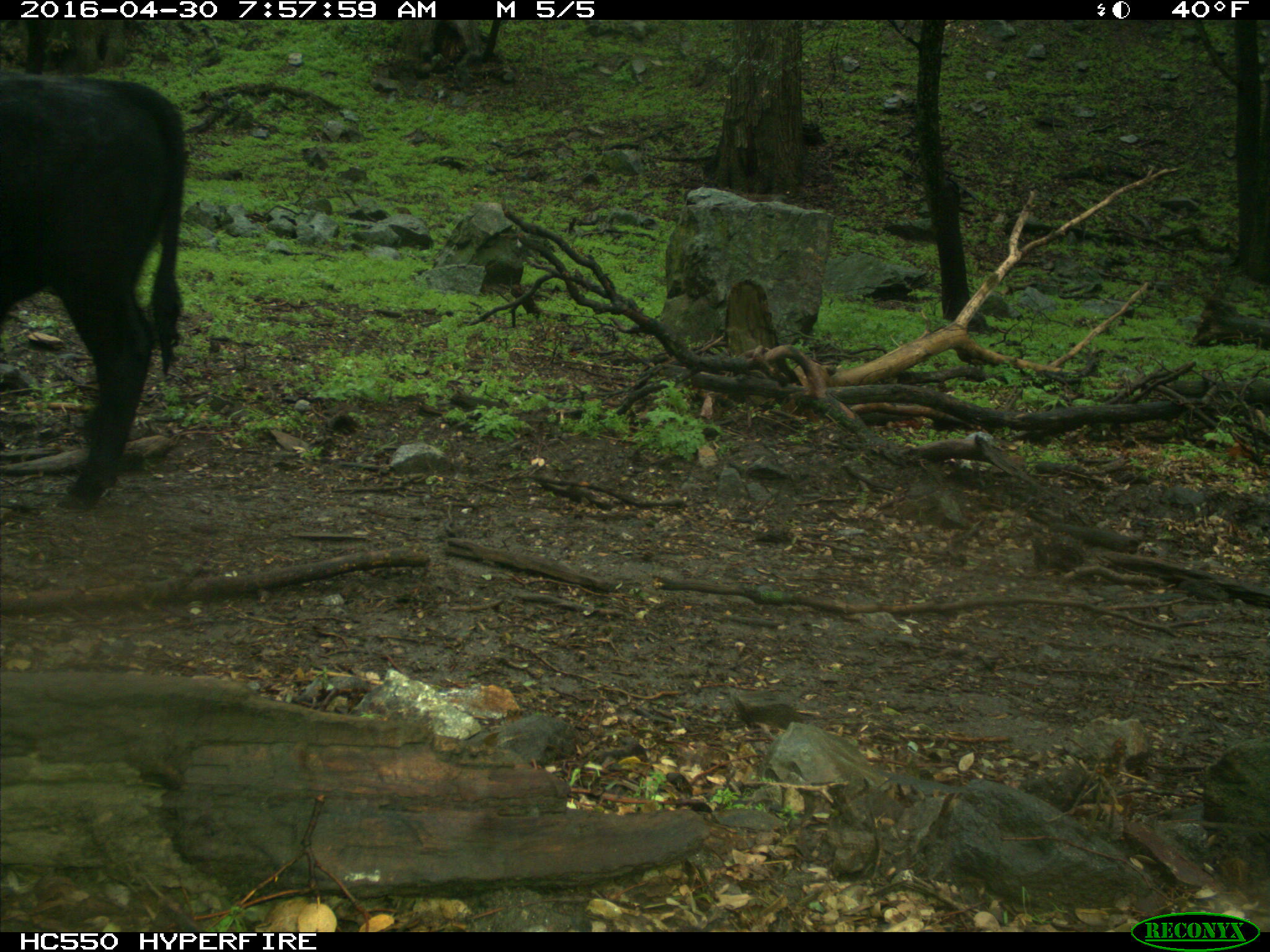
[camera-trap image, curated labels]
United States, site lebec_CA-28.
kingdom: Animalia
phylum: Chordata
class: Mammalia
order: Artiodactyla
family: Bovidae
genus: Bos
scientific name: Bos taurus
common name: domestic cow